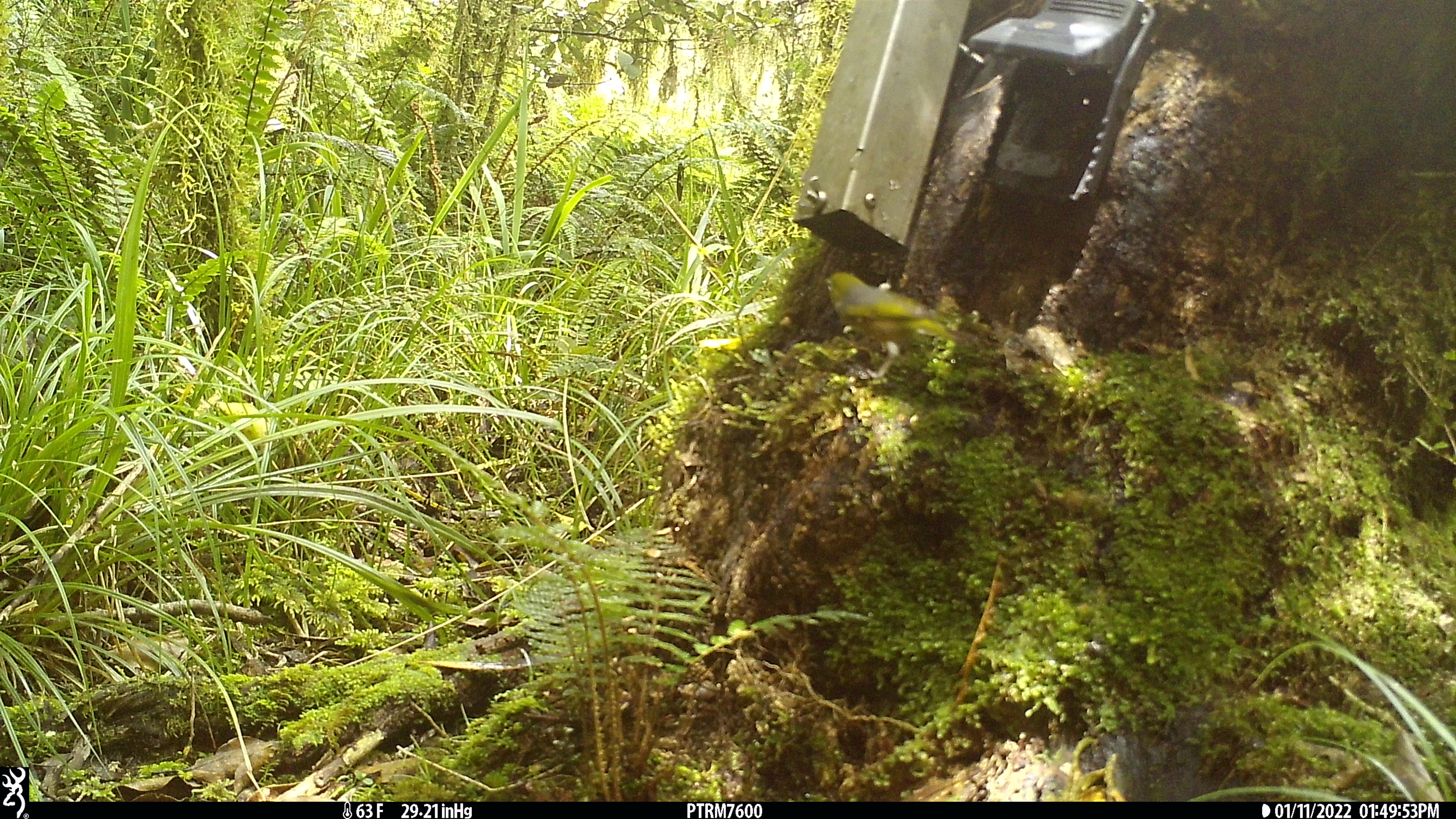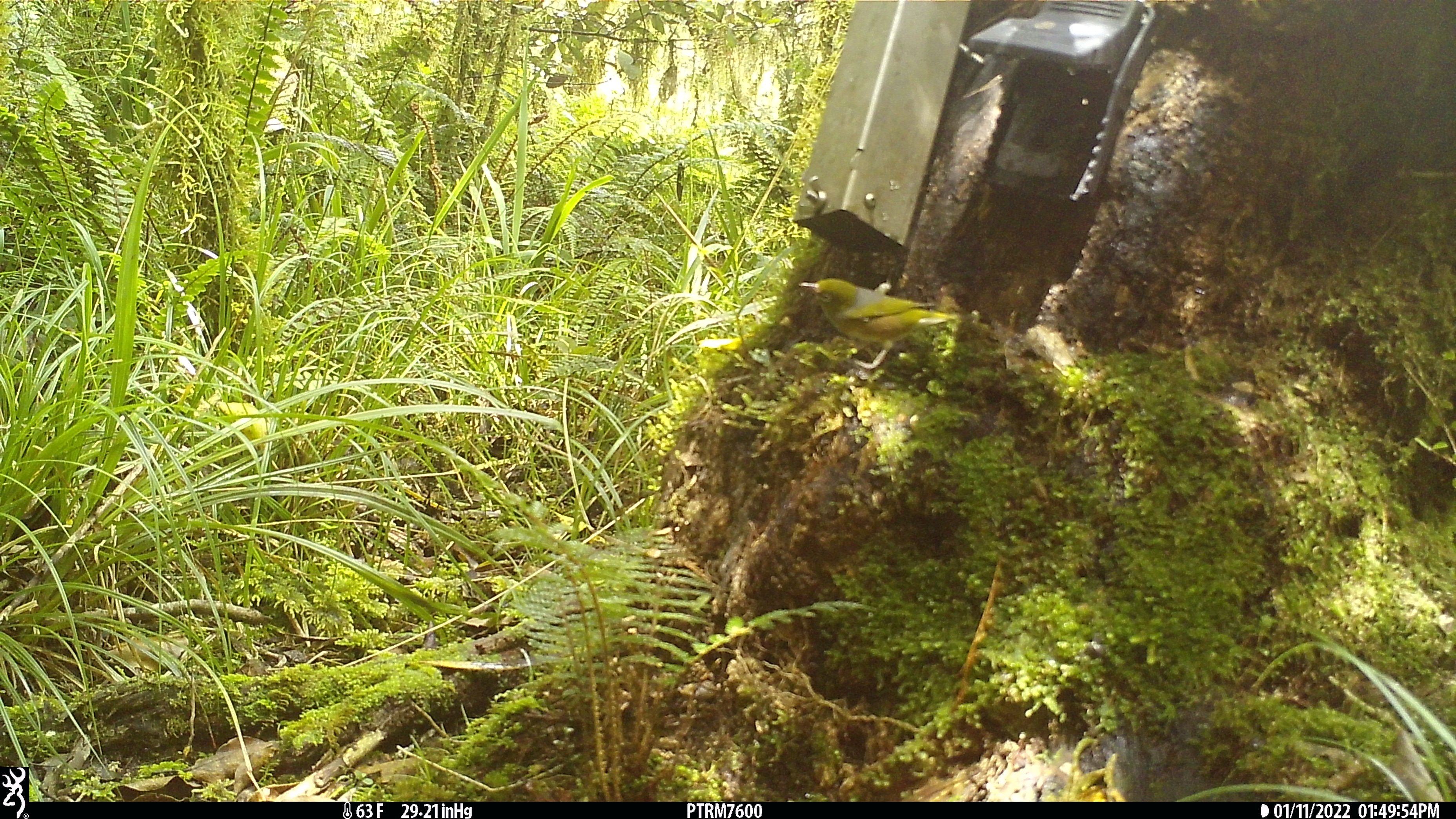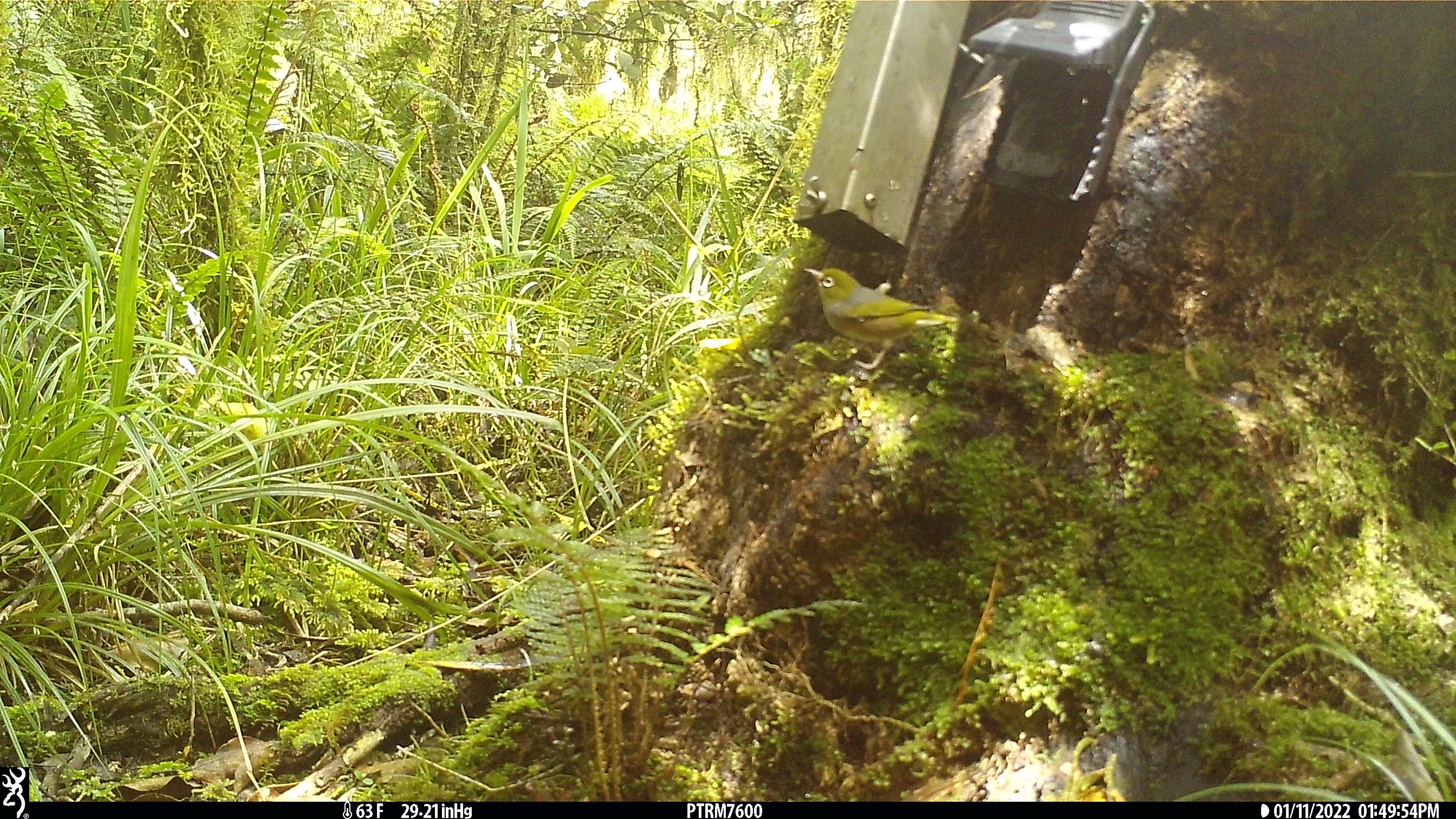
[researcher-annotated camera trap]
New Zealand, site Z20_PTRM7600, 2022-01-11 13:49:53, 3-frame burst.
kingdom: Animalia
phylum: Chordata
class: Aves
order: Passeriformes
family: Zosteropidae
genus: Zosterops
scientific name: Zosterops lateralis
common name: silvereye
Silvereye (Zosterops lateralis).